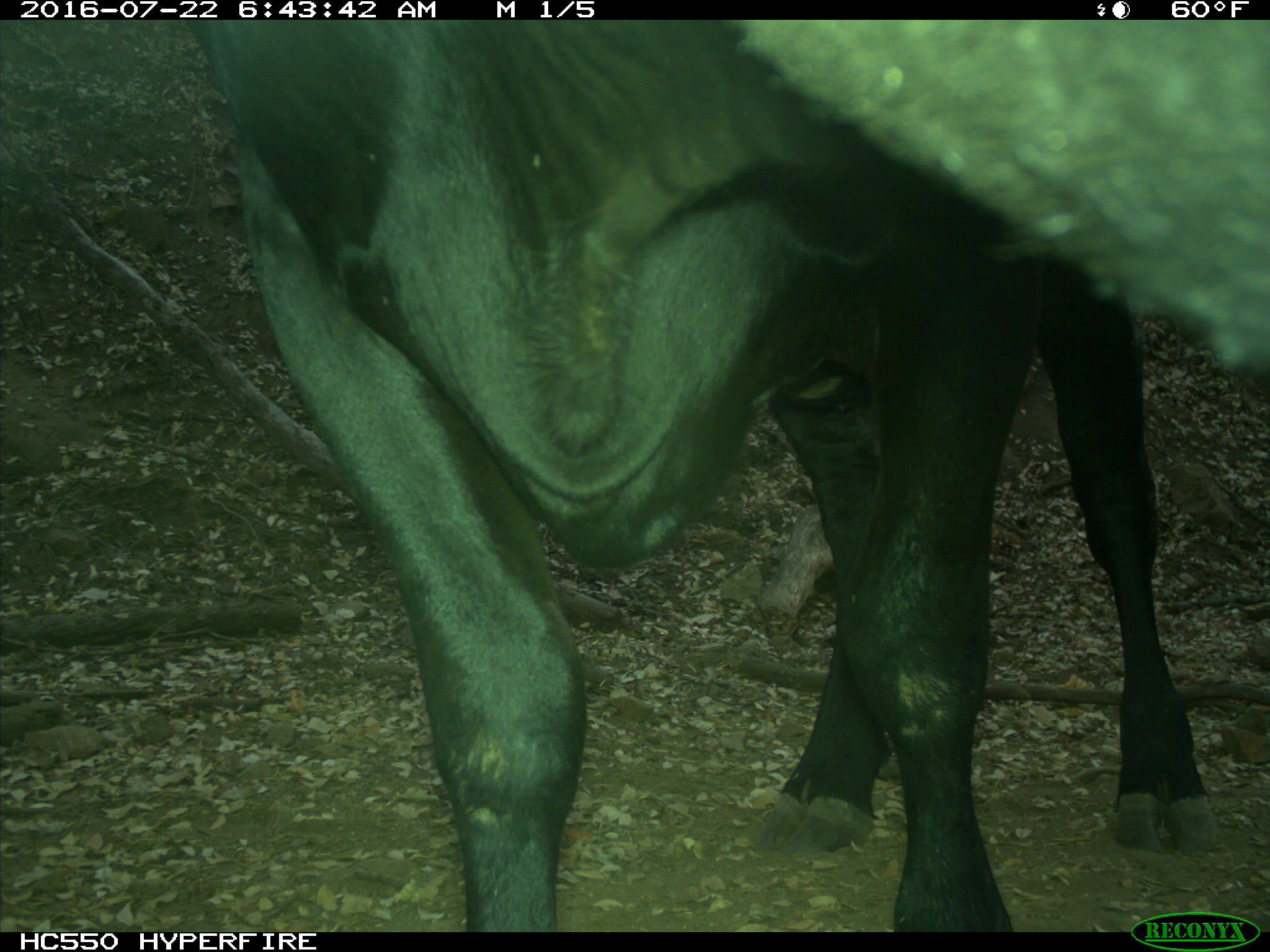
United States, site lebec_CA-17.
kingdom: Animalia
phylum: Chordata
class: Mammalia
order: Artiodactyla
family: Bovidae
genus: Bos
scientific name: Bos taurus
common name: domestic cow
Bos taurus (domestic cow).